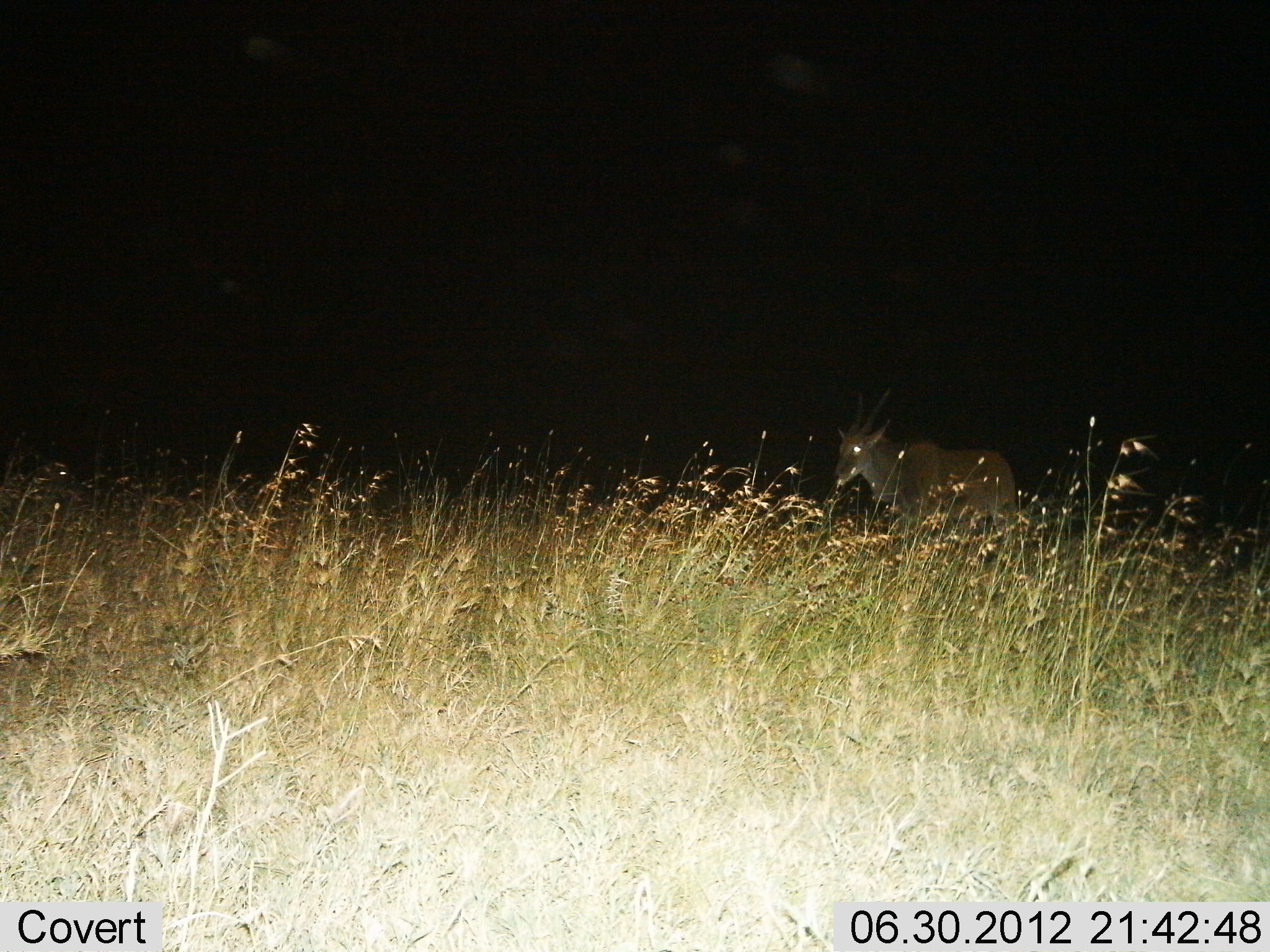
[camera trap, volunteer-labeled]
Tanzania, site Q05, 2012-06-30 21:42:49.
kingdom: Animalia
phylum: Chordata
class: Mammalia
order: Artiodactyla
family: Bovidae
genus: Tragelaphus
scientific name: Tragelaphus oryx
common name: eland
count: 1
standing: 50%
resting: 0%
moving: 50%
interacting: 0%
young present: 0%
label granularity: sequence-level